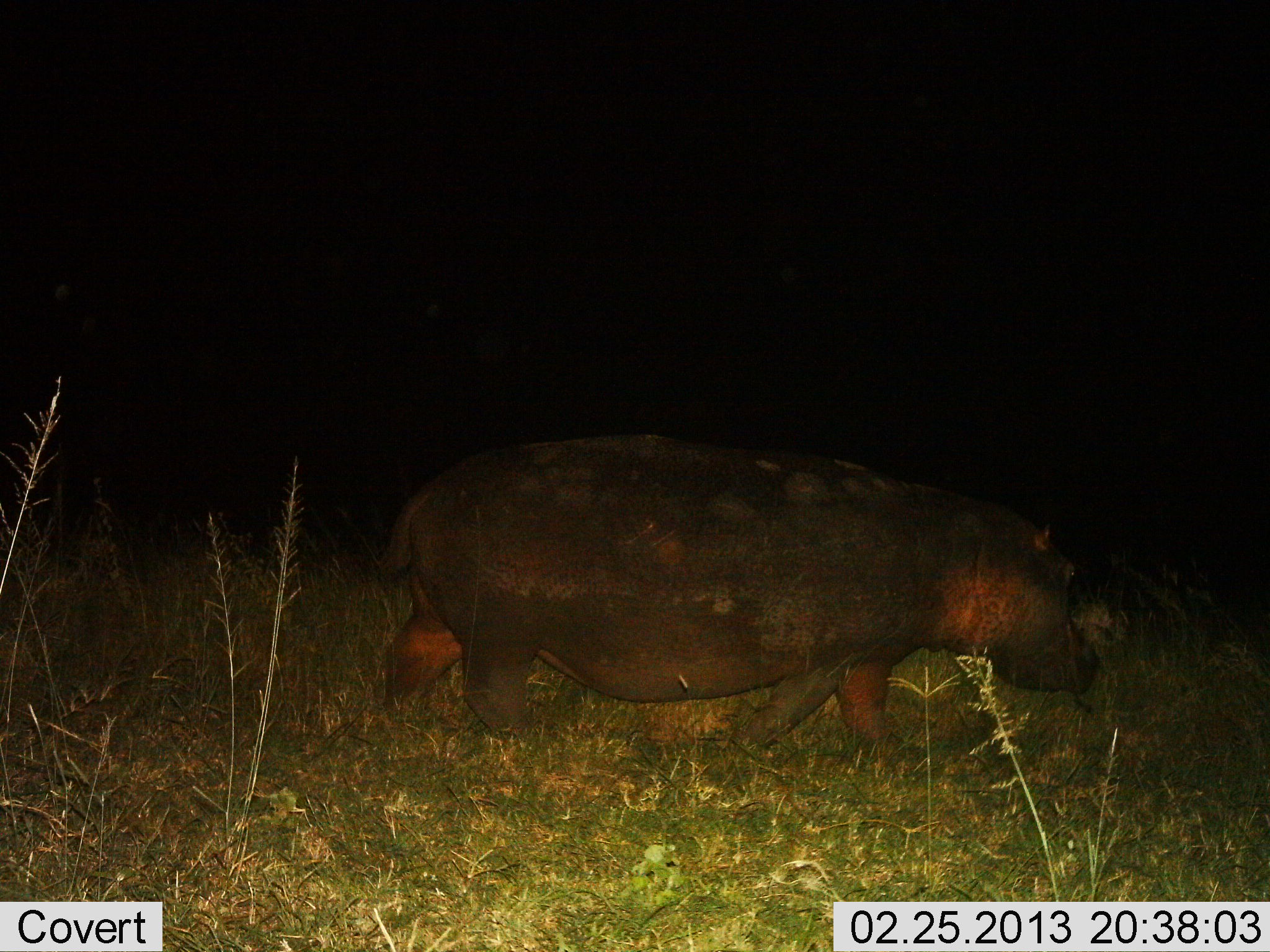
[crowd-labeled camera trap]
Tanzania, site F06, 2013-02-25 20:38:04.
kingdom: Animalia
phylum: Chordata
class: Mammalia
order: Artiodactyla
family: Hippopotamidae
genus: Hippopotamus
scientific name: Hippopotamus amphibius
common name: hippopotamus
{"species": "hippopotamus (Hippopotamus amphibius)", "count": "1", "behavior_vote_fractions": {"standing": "10%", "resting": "0%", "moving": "92%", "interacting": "0%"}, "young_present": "0%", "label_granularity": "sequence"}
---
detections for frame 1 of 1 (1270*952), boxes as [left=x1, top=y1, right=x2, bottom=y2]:
animal: [left=373, top=428, right=1103, bottom=758]